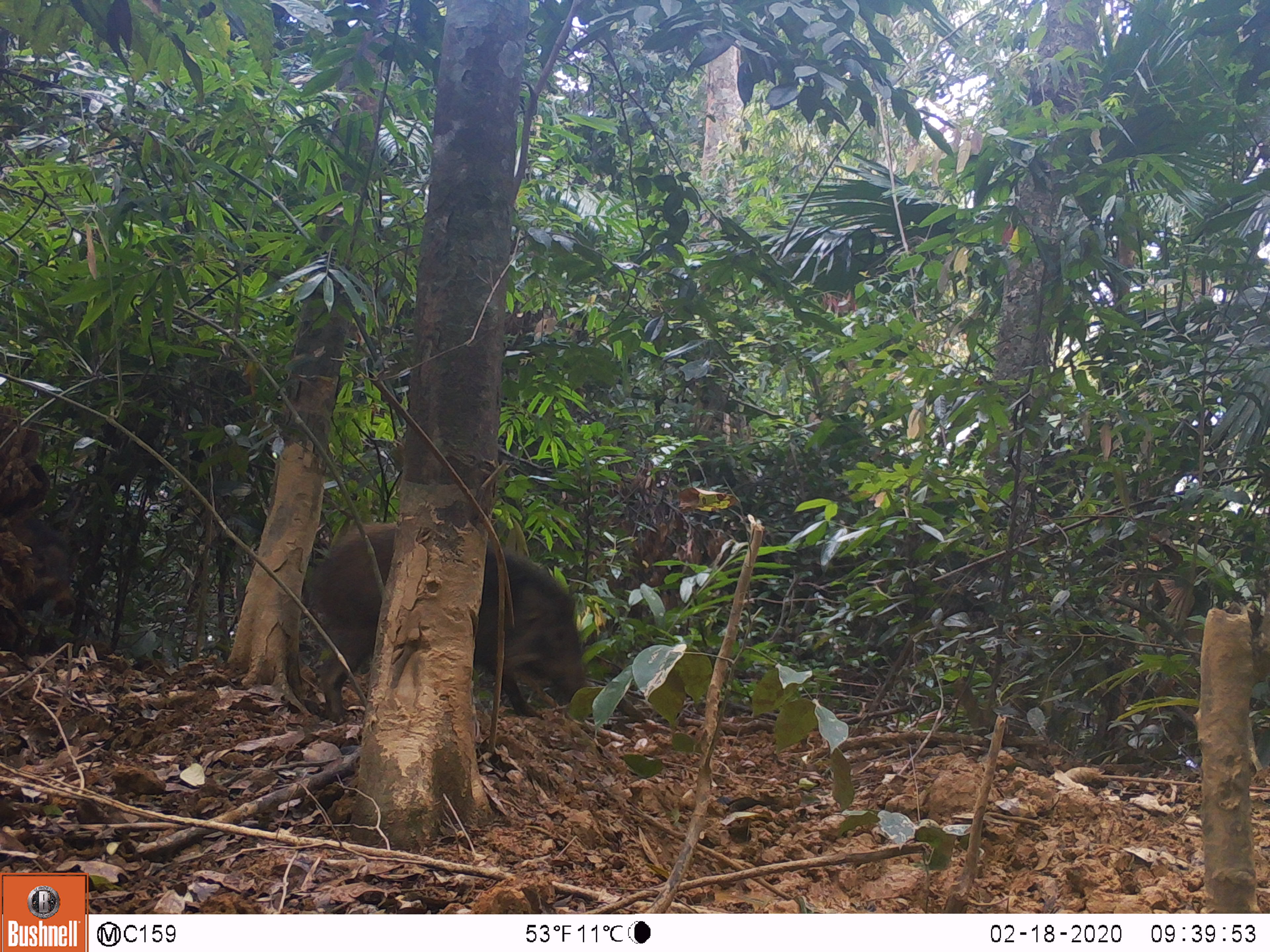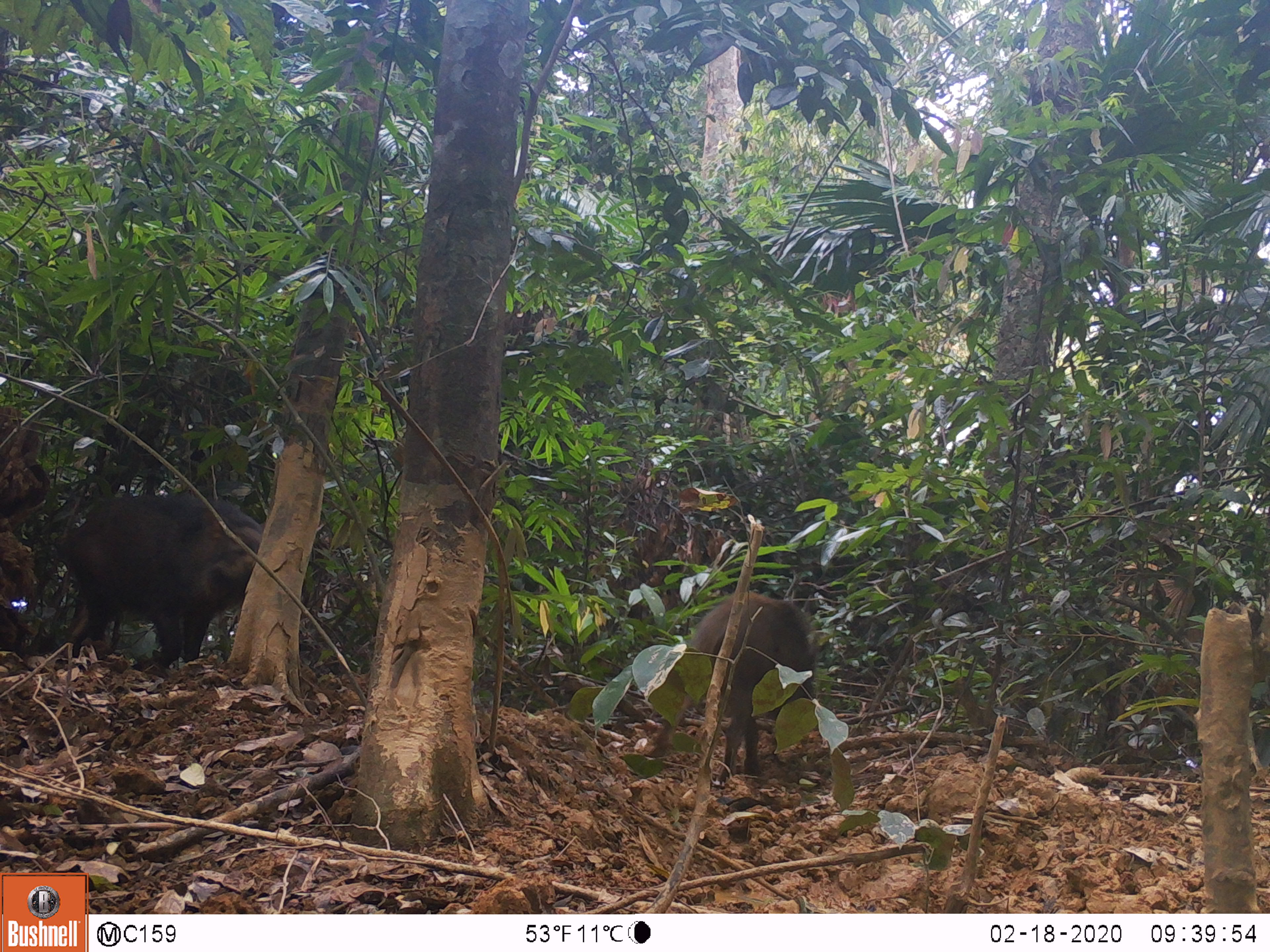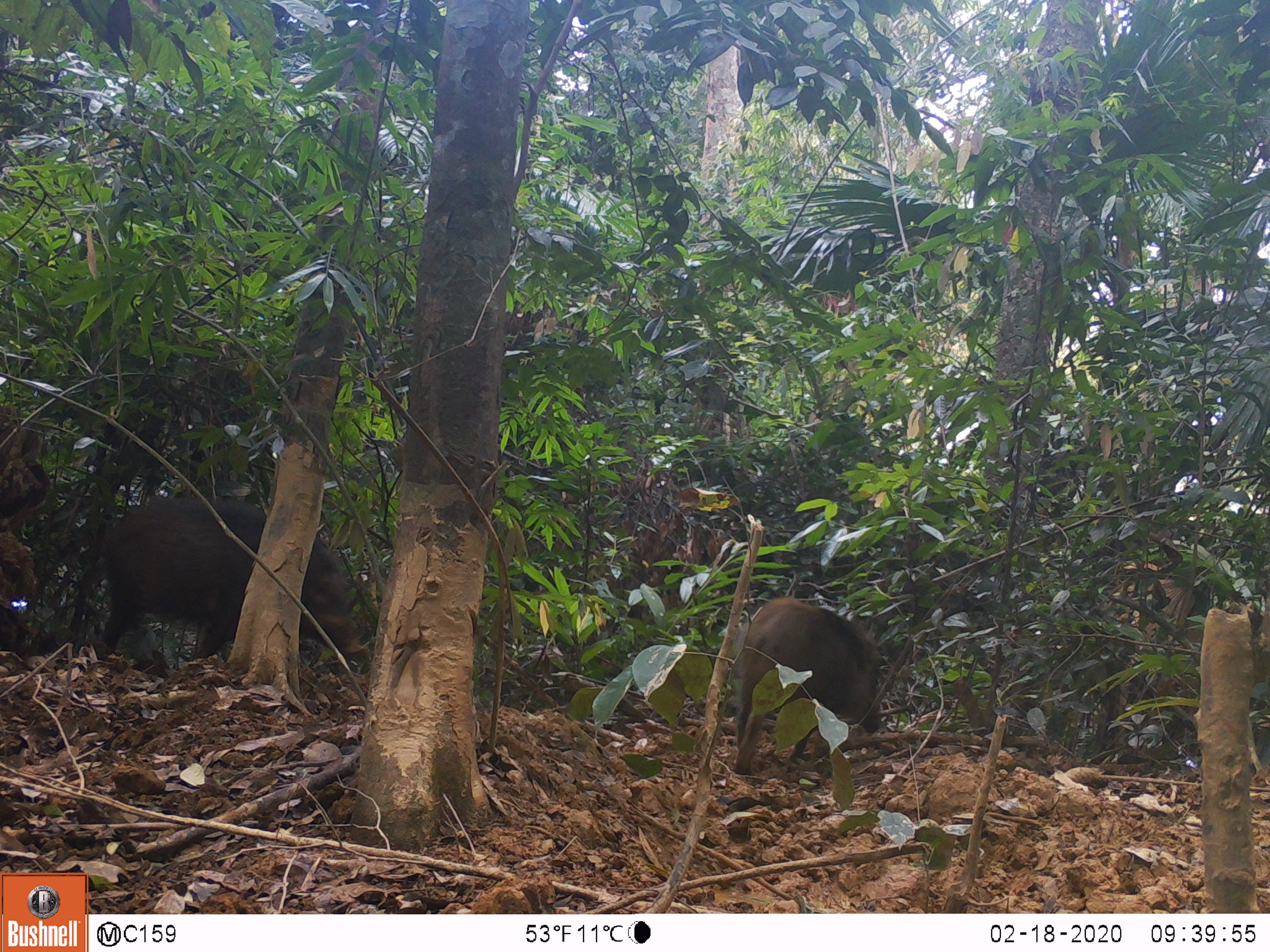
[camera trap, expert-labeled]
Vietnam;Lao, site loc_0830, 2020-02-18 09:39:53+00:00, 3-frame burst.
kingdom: Animalia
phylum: Chordata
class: Mammalia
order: Artiodactyla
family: Suidae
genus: Sus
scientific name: Sus scrofa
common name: eurasian wild pig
Eurasian wild pig (Sus scrofa). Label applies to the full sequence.